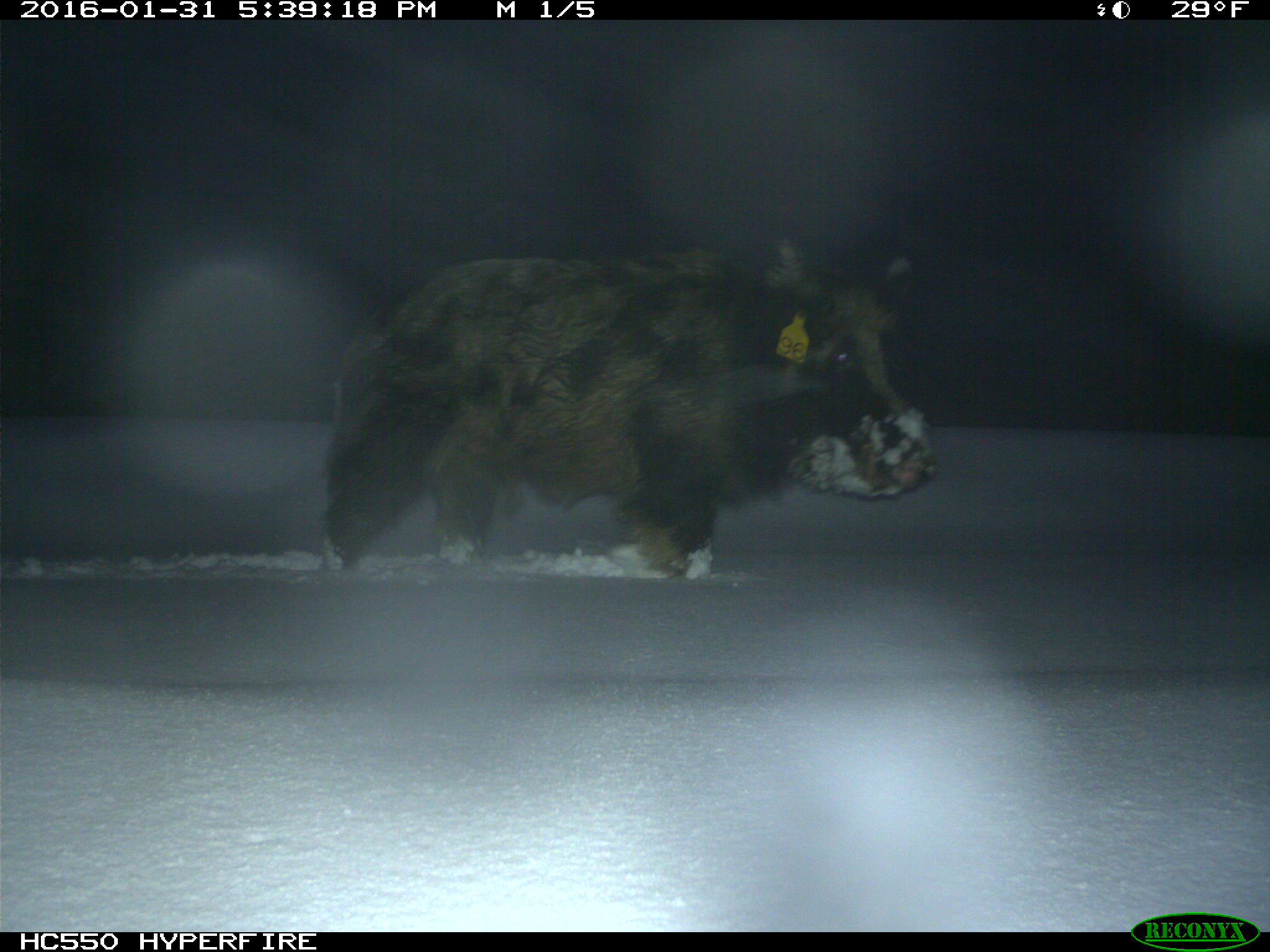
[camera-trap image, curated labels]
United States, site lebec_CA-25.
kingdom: Animalia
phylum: Chordata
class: Mammalia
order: Artiodactyla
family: Suidae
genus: Sus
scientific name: Sus scrofa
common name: wild boar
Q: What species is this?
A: Sus scrofa (wild boar).